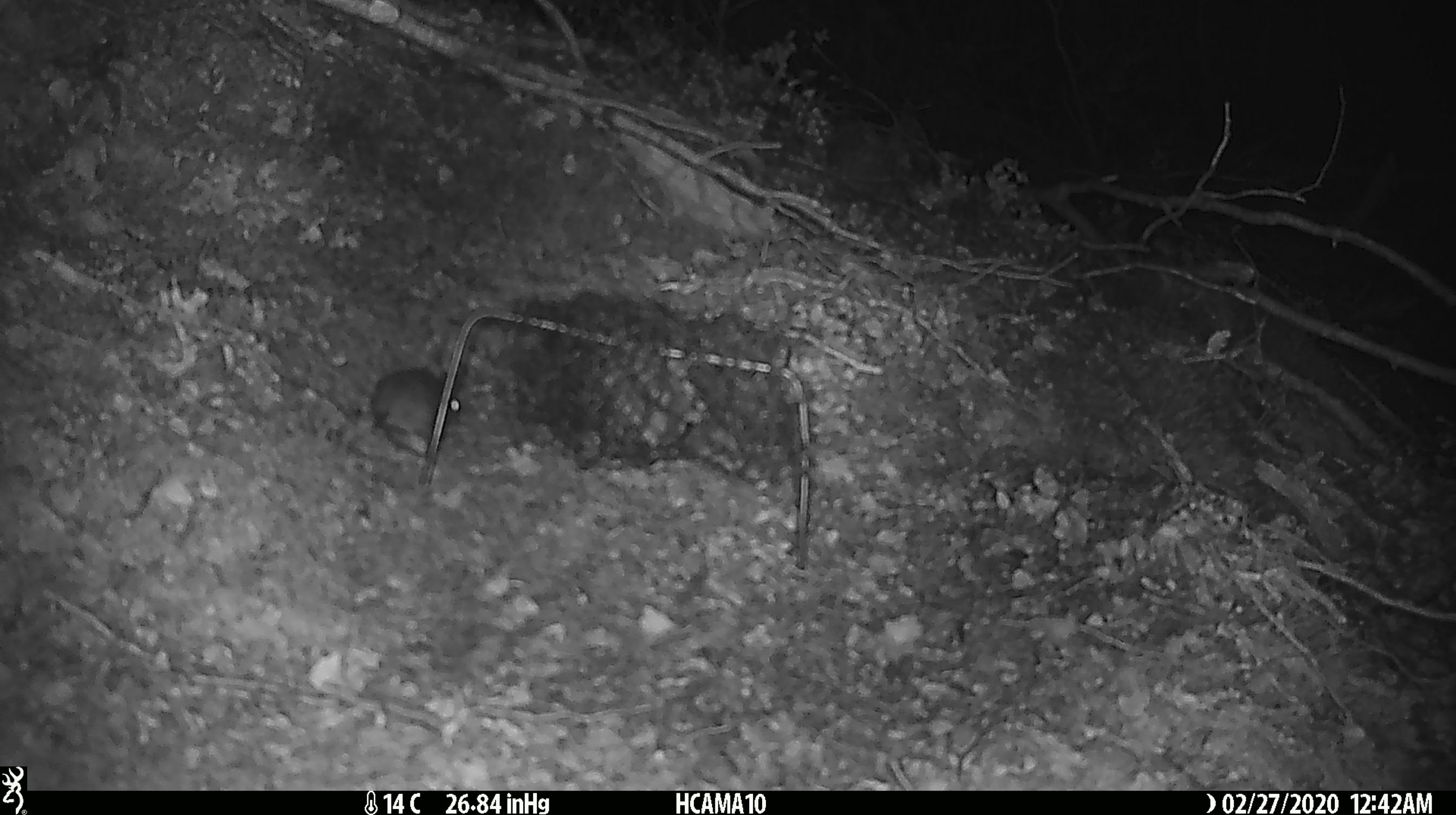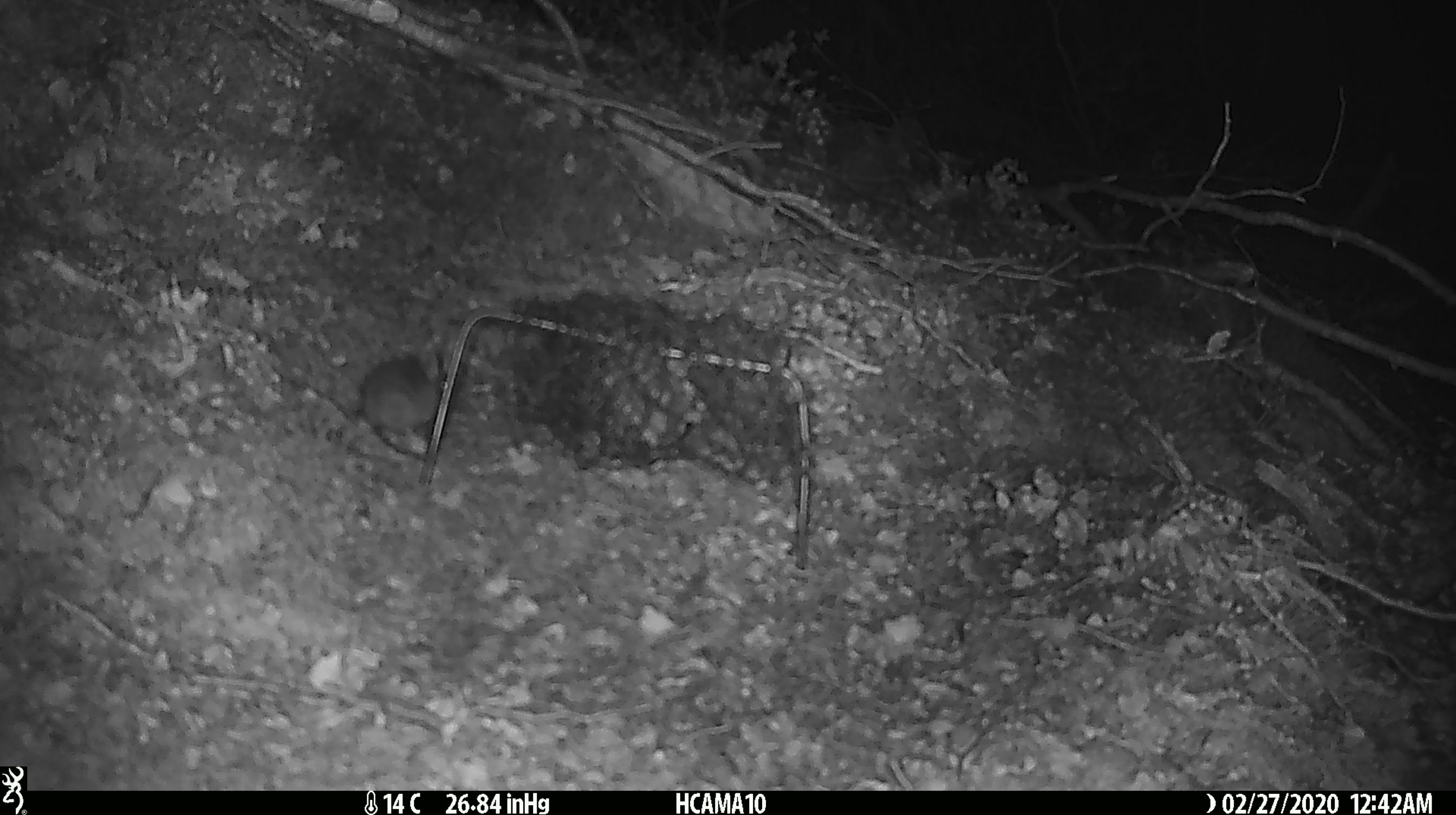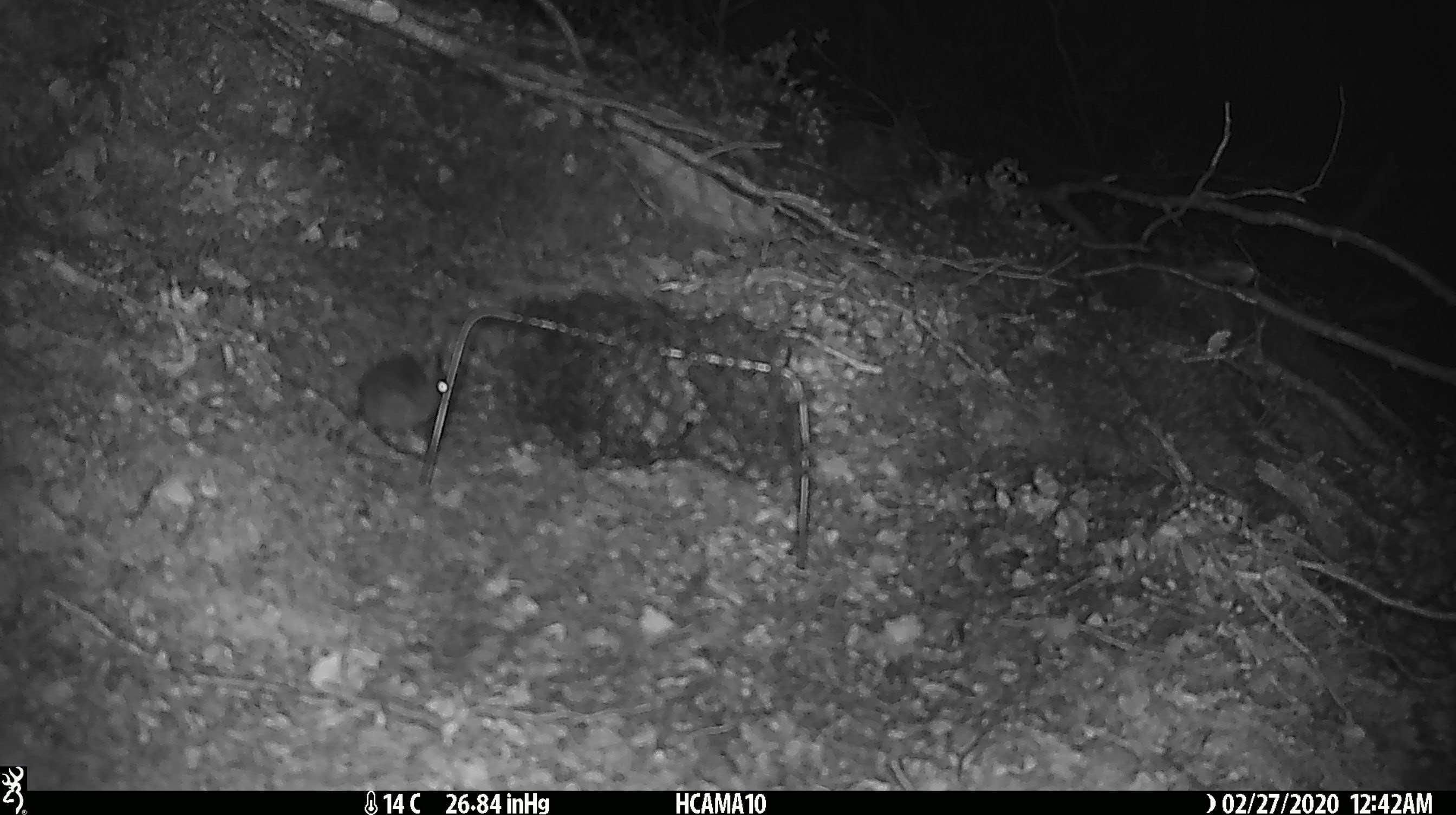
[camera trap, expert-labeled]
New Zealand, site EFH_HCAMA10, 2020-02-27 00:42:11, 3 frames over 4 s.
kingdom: Animalia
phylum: Chordata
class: Mammalia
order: Rodentia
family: Muridae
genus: Mus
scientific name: Mus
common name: mouse